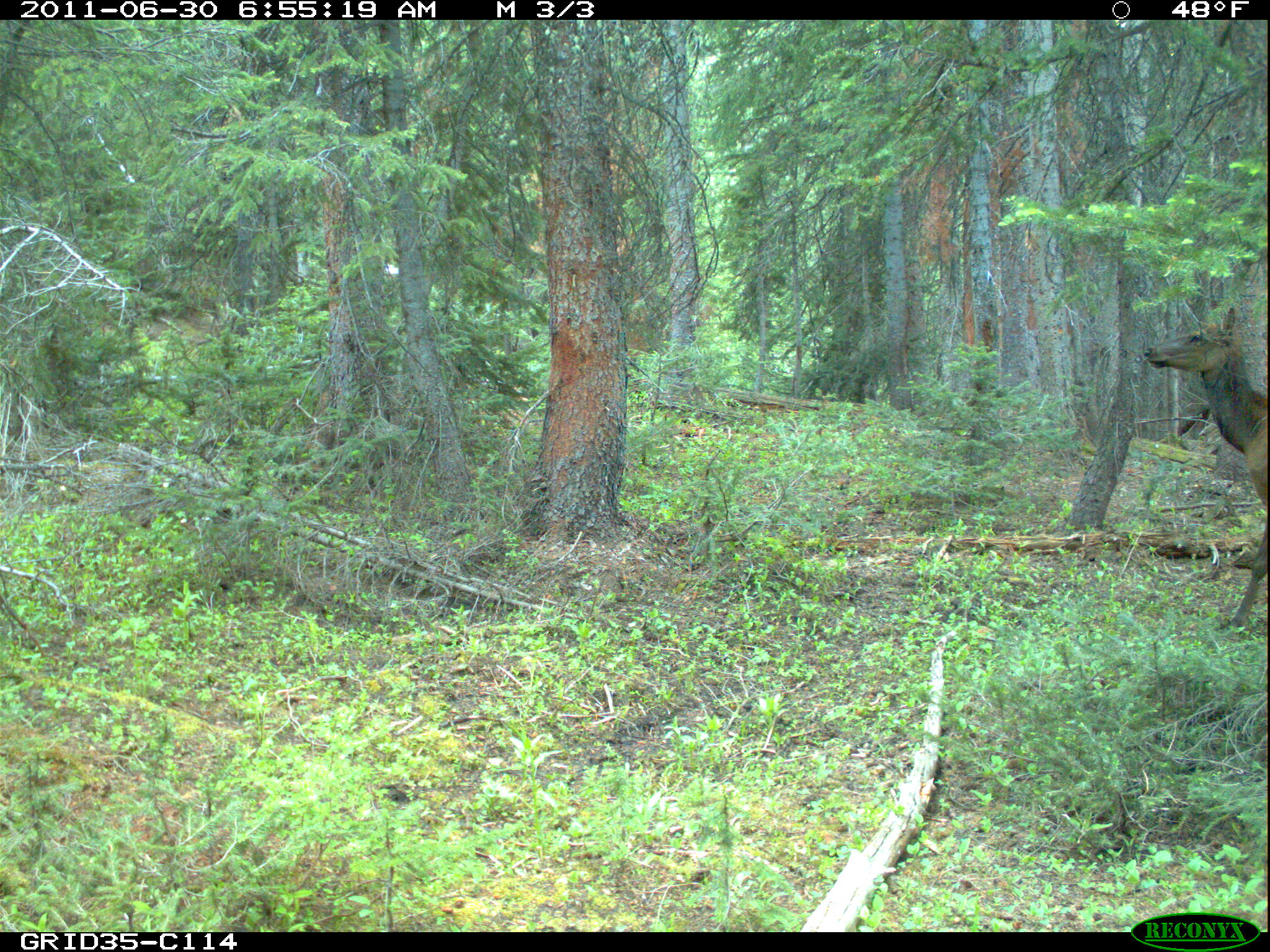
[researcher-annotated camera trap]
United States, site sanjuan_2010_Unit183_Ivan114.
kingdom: Animalia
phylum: Chordata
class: Mammalia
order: Artiodactyla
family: Cervidae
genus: Cervus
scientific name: Cervus elaphus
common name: red deer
Cervus elaphus (red deer).